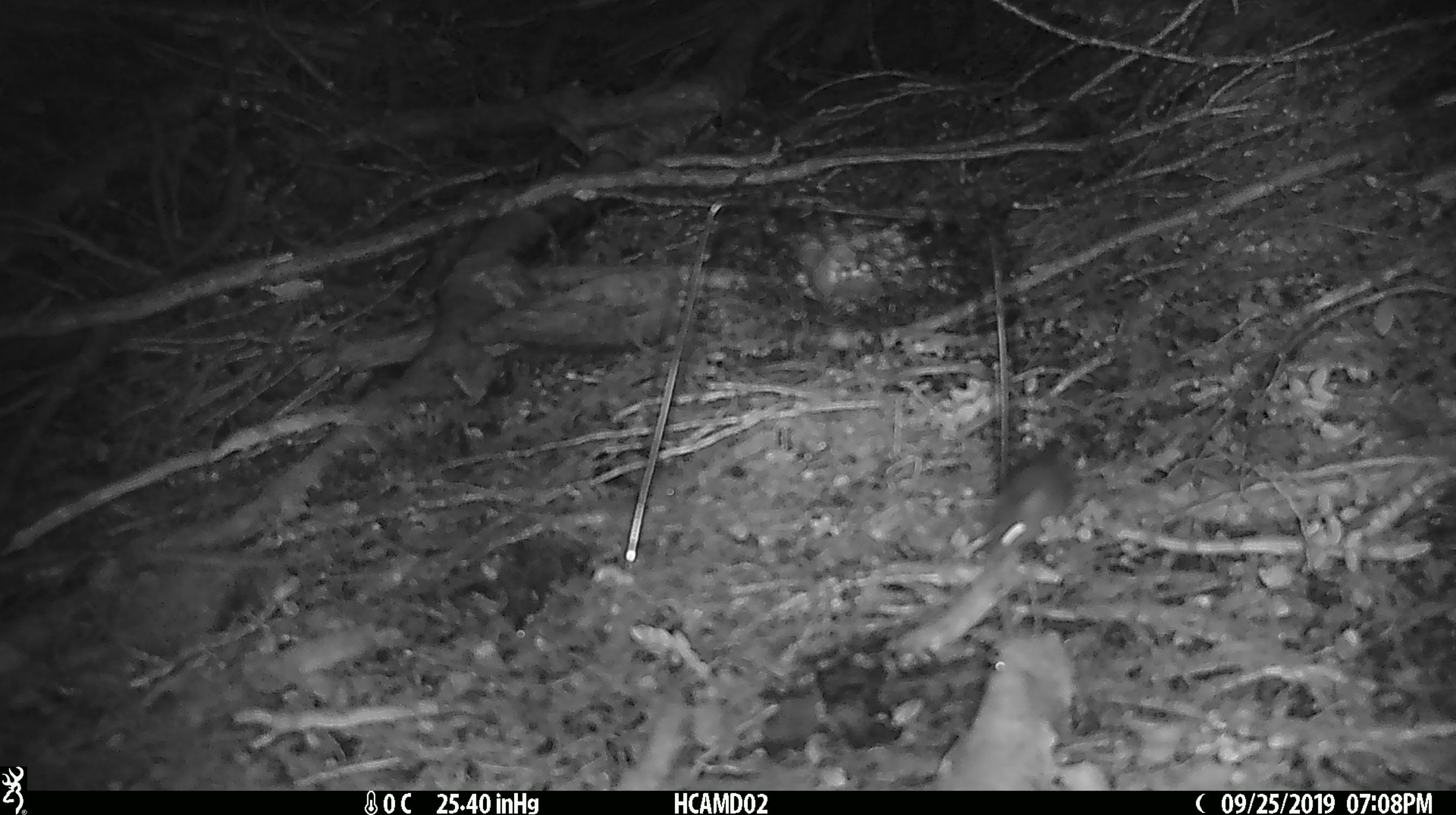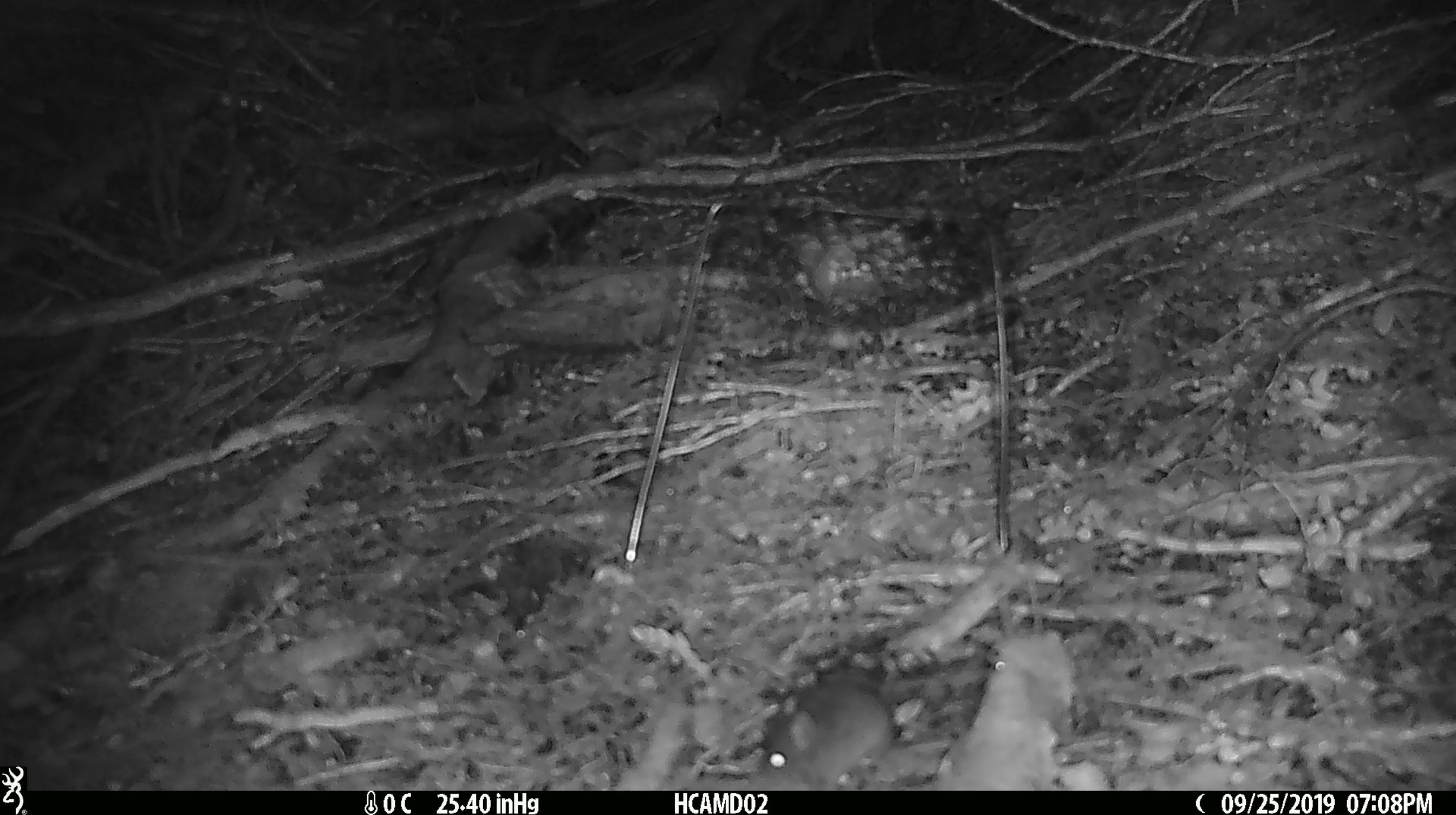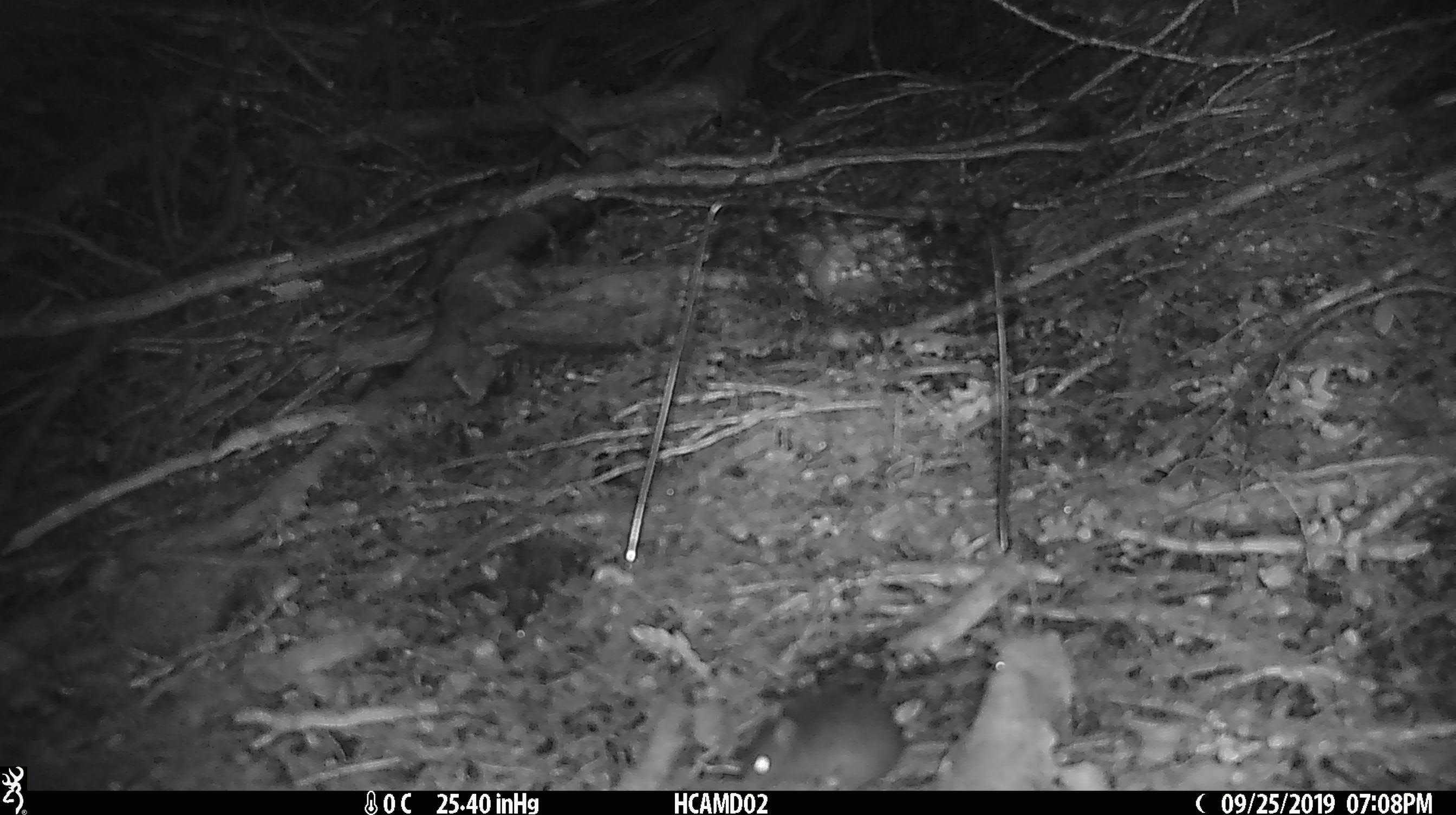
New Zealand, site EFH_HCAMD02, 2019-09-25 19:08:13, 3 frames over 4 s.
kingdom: Animalia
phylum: Chordata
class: Mammalia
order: Rodentia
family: Muridae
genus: Mus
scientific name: Mus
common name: mouse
Mouse (Mus).